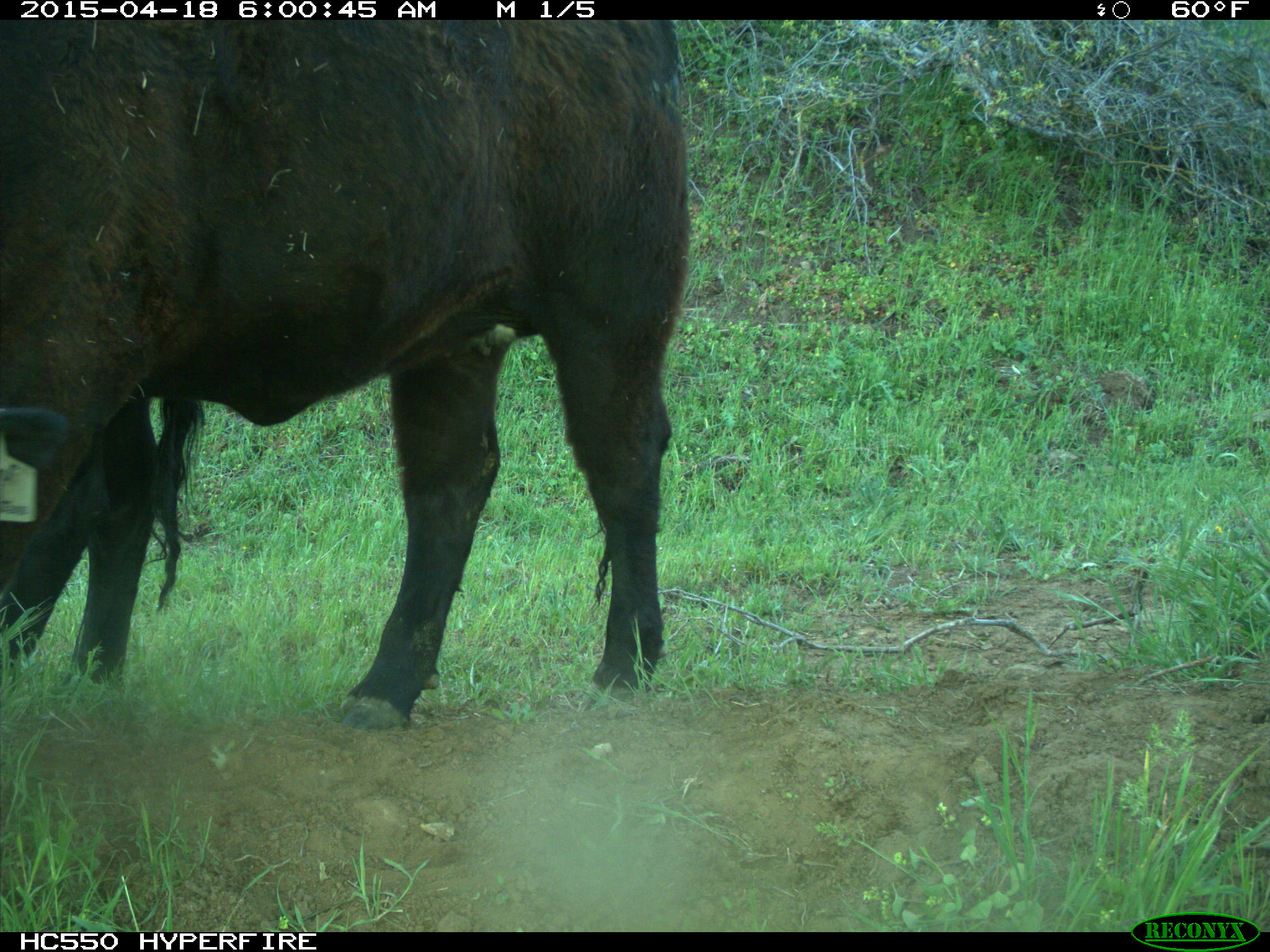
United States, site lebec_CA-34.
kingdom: Animalia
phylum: Chordata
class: Mammalia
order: Artiodactyla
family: Bovidae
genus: Bos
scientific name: Bos taurus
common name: domestic cow